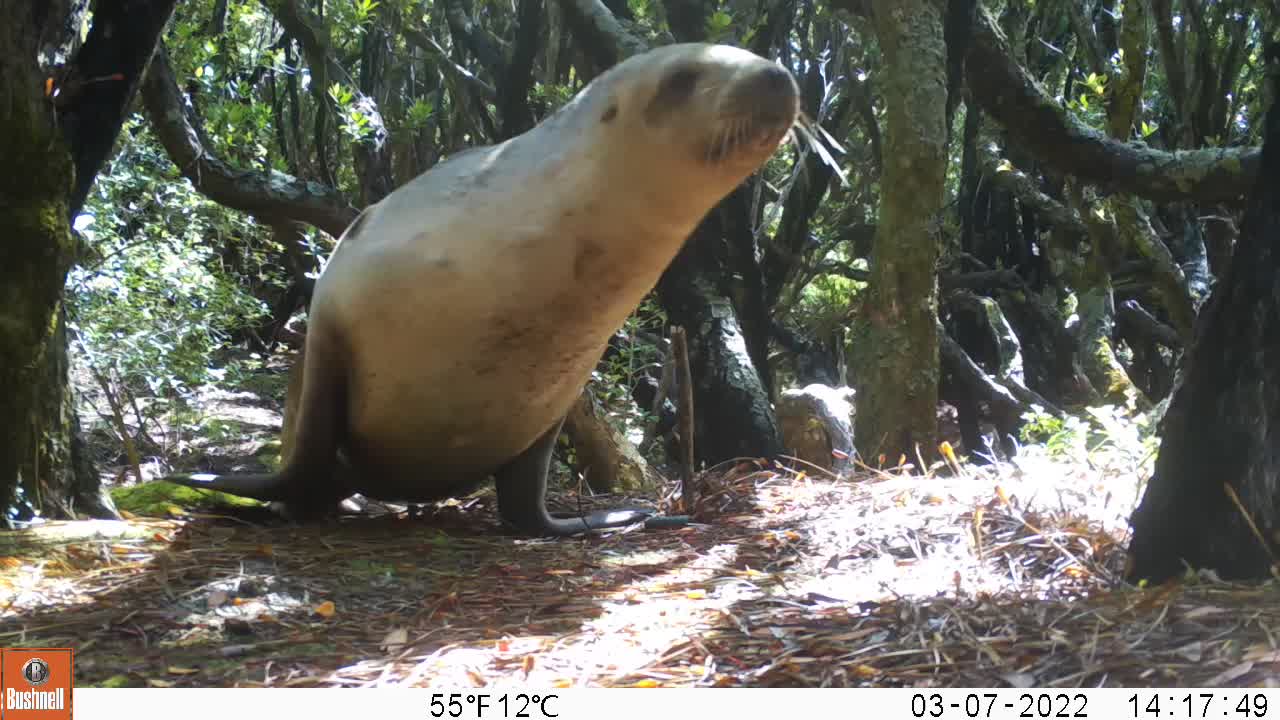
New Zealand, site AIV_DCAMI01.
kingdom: Animalia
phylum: Chordata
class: Mammalia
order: Carnivora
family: Otariidae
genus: Phocarctos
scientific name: Phocarctos hookeri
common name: new zealand sea lion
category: sealion